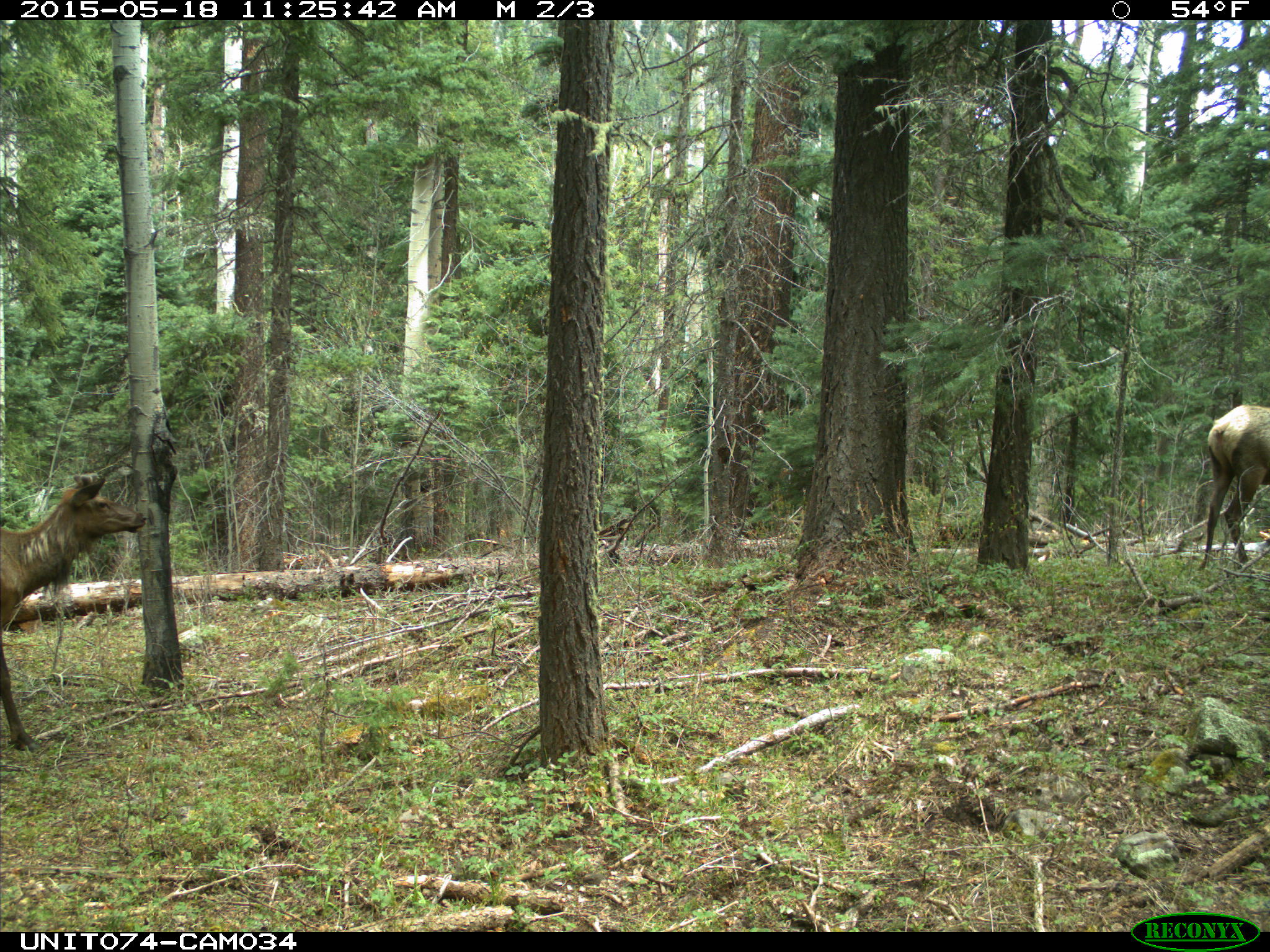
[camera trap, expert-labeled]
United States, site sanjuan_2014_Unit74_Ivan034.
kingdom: Animalia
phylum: Chordata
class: Mammalia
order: Artiodactyla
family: Cervidae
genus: Cervus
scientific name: Cervus elaphus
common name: red deer